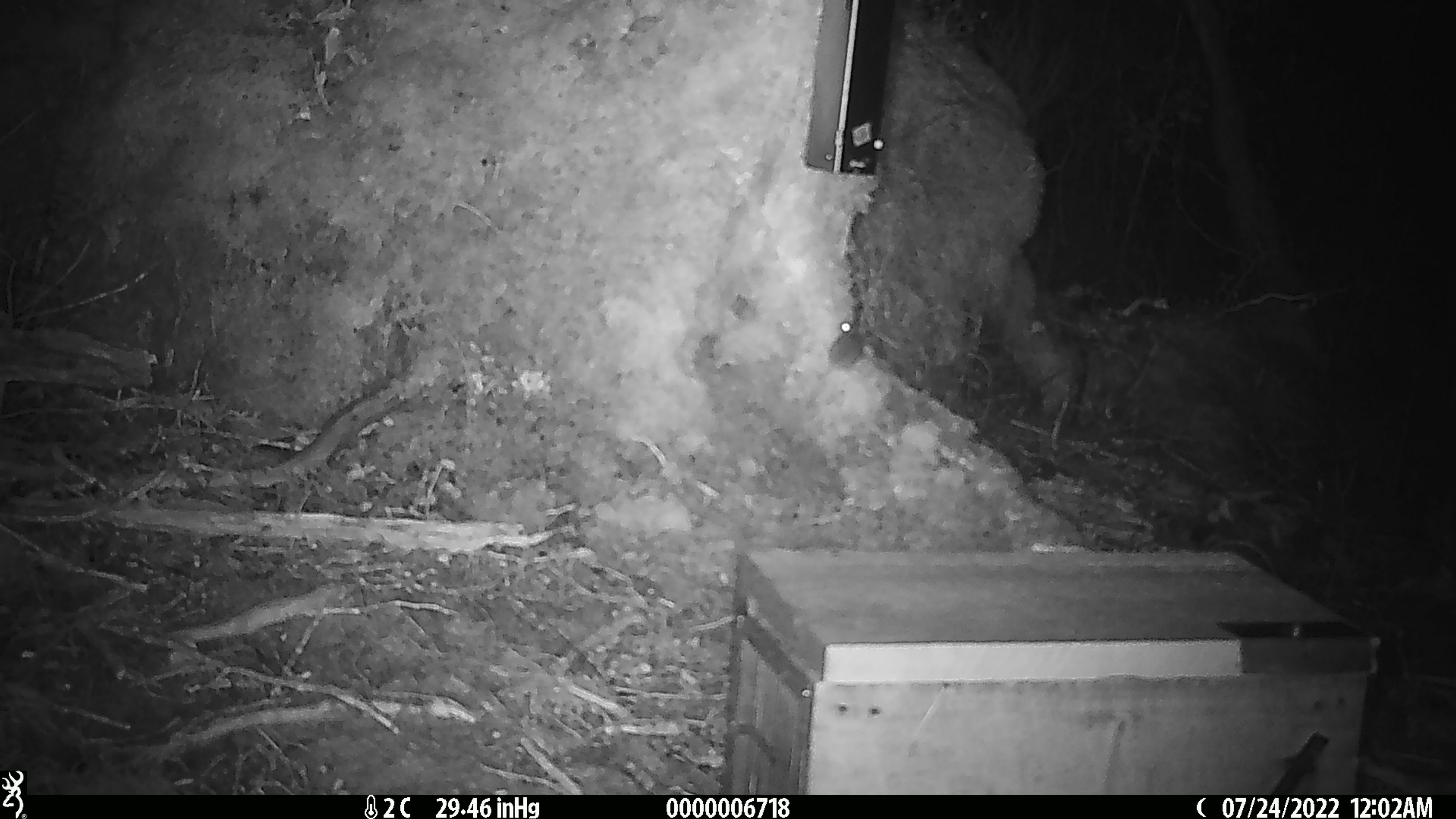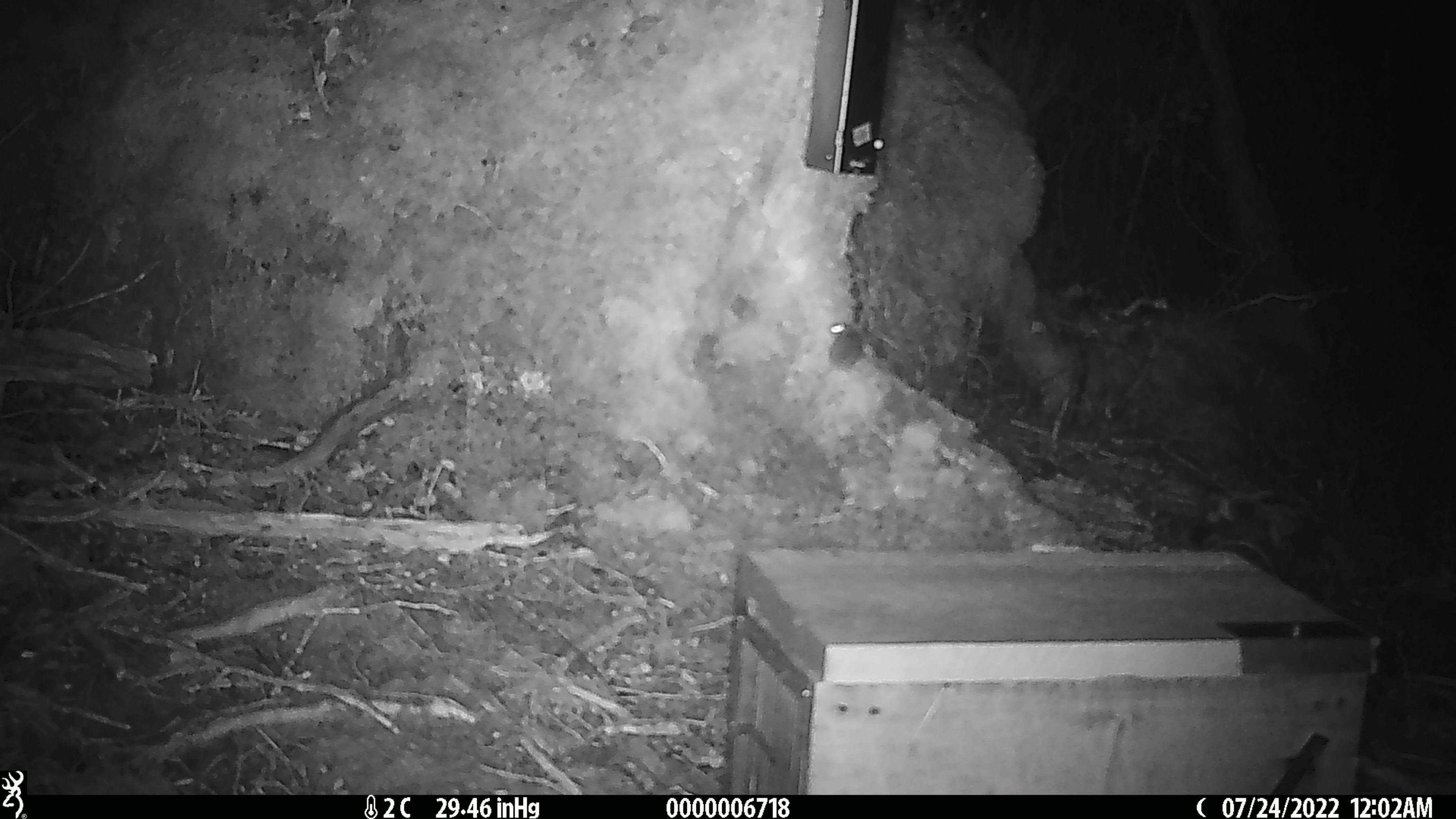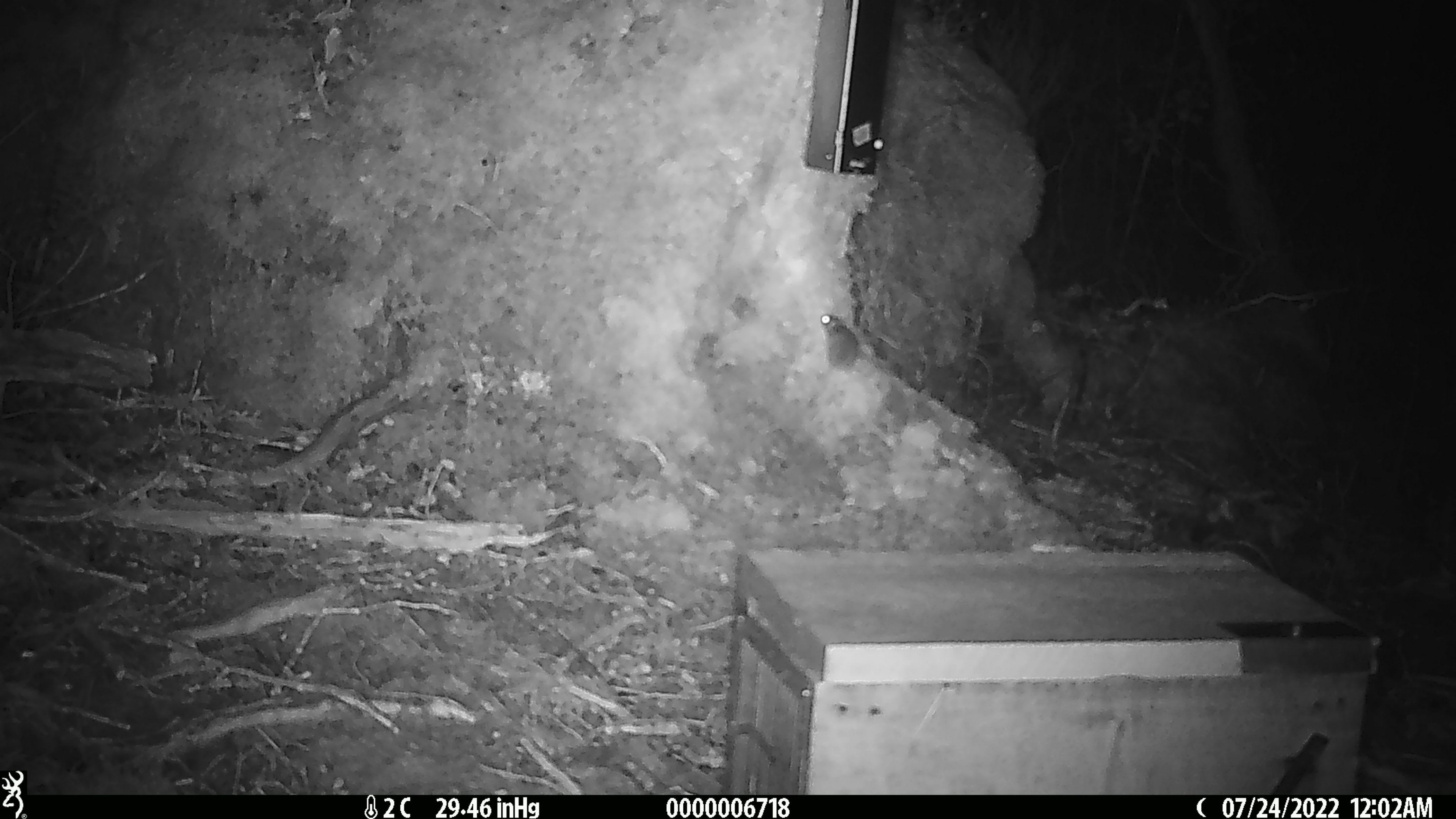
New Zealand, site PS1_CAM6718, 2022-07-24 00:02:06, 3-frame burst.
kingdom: Animalia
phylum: Chordata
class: Mammalia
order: Rodentia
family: Muridae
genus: Mus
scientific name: Mus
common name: mouse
Mouse (Mus).